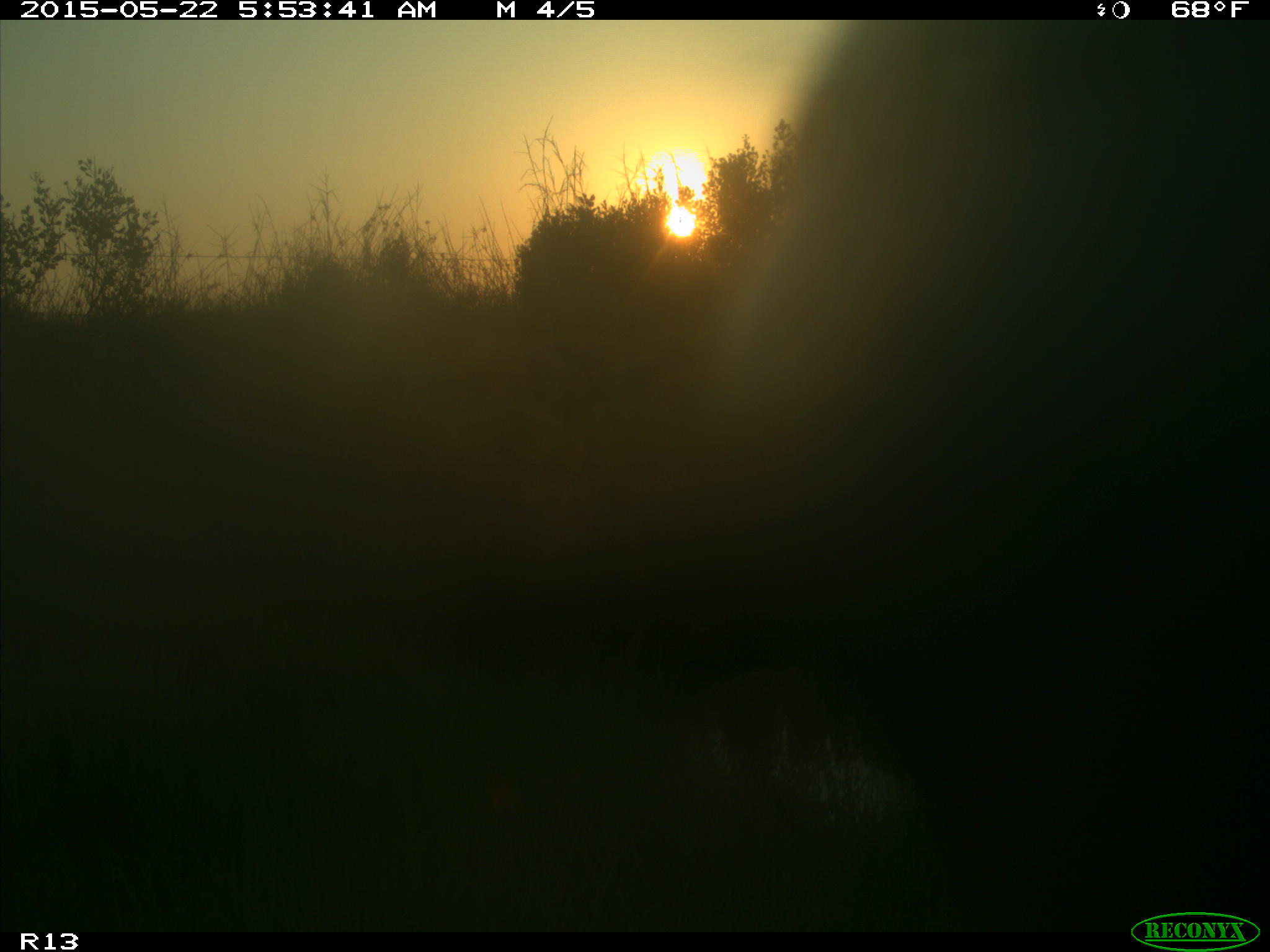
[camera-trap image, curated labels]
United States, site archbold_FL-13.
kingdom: Animalia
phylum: Chordata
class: Mammalia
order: Artiodactyla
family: Bovidae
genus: Bos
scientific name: Bos taurus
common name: domestic cow